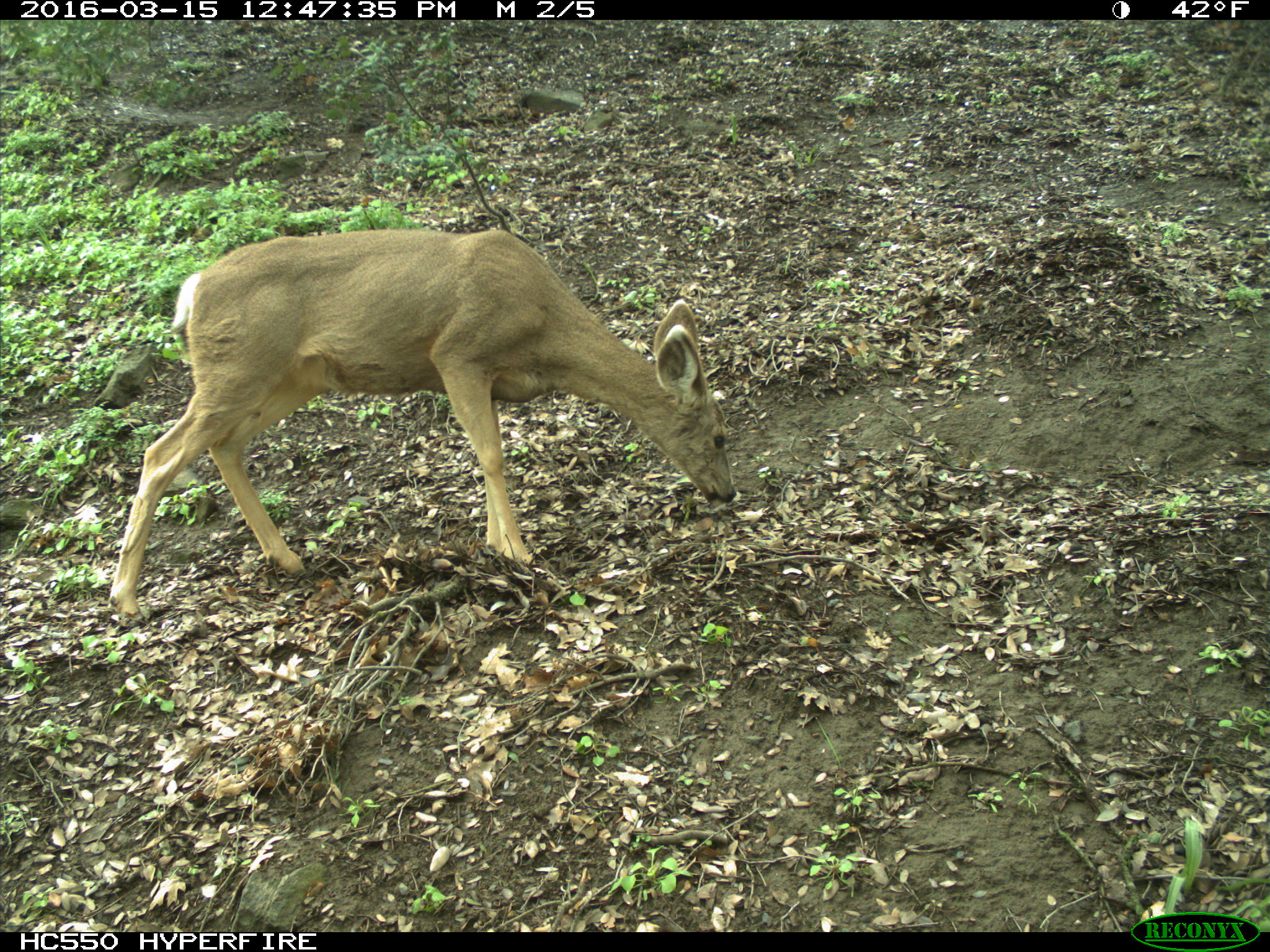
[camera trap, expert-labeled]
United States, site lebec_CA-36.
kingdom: Animalia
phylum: Chordata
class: Mammalia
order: Artiodactyla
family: Cervidae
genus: Odocoileus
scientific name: Odocoileus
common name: deer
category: unidentified deer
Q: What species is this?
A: Unidentified deer (deer) (Odocoileus).